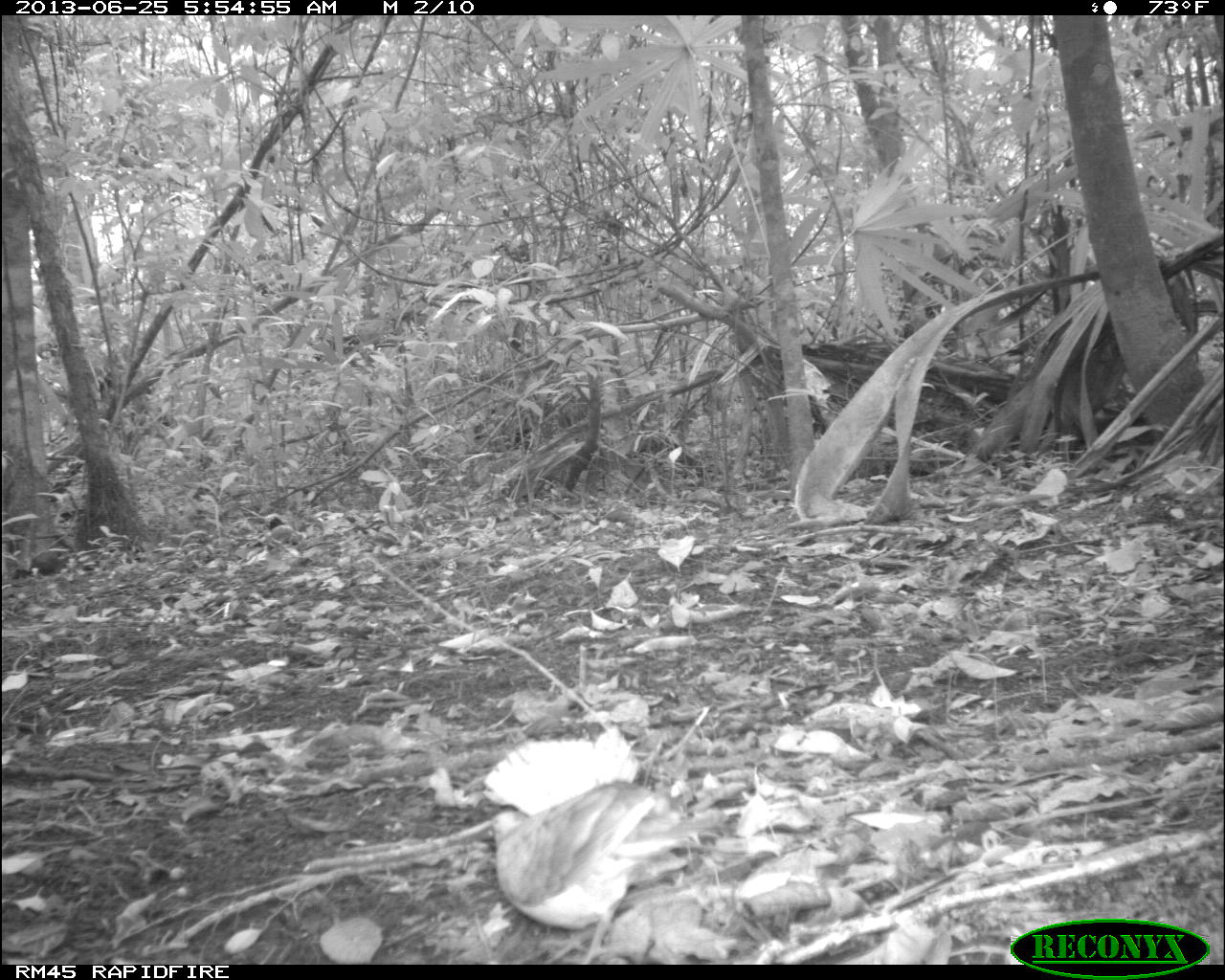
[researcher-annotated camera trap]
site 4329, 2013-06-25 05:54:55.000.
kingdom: Animalia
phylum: Chordata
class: Aves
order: Columbiformes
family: Columbidae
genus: Geotrygon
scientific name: Geotrygon montana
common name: ruddy quail-dove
Geotrygon montana (ruddy quail-dove), count 1.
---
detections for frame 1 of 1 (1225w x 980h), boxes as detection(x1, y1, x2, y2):
geotrygon montana: detection(481, 778, 700, 962)